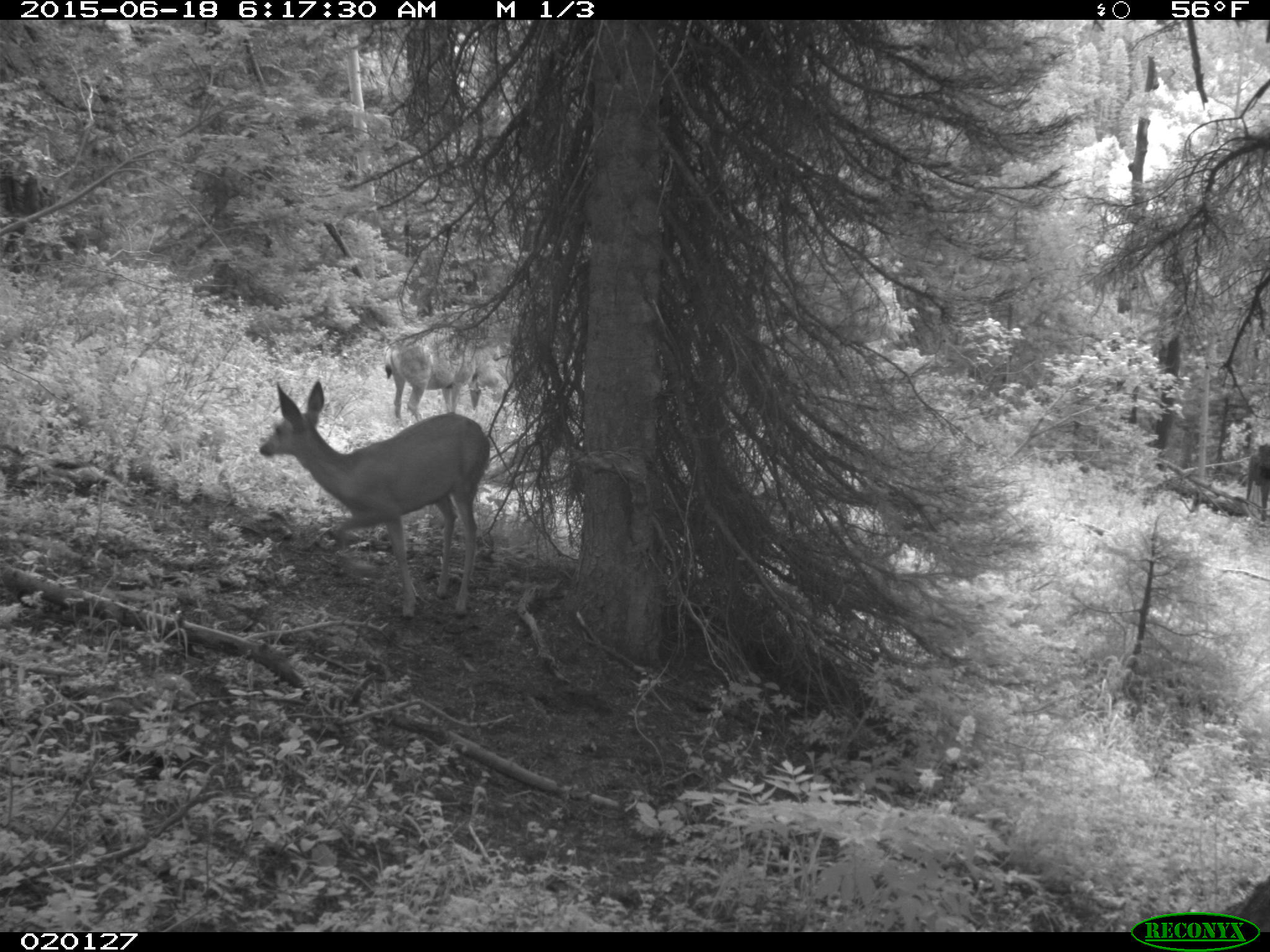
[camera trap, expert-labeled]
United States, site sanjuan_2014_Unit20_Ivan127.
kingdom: Animalia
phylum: Chordata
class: Mammalia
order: Artiodactyla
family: Cervidae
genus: Odocoileus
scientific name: Odocoileus hemionus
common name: mule deer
Odocoileus hemionus (mule deer).